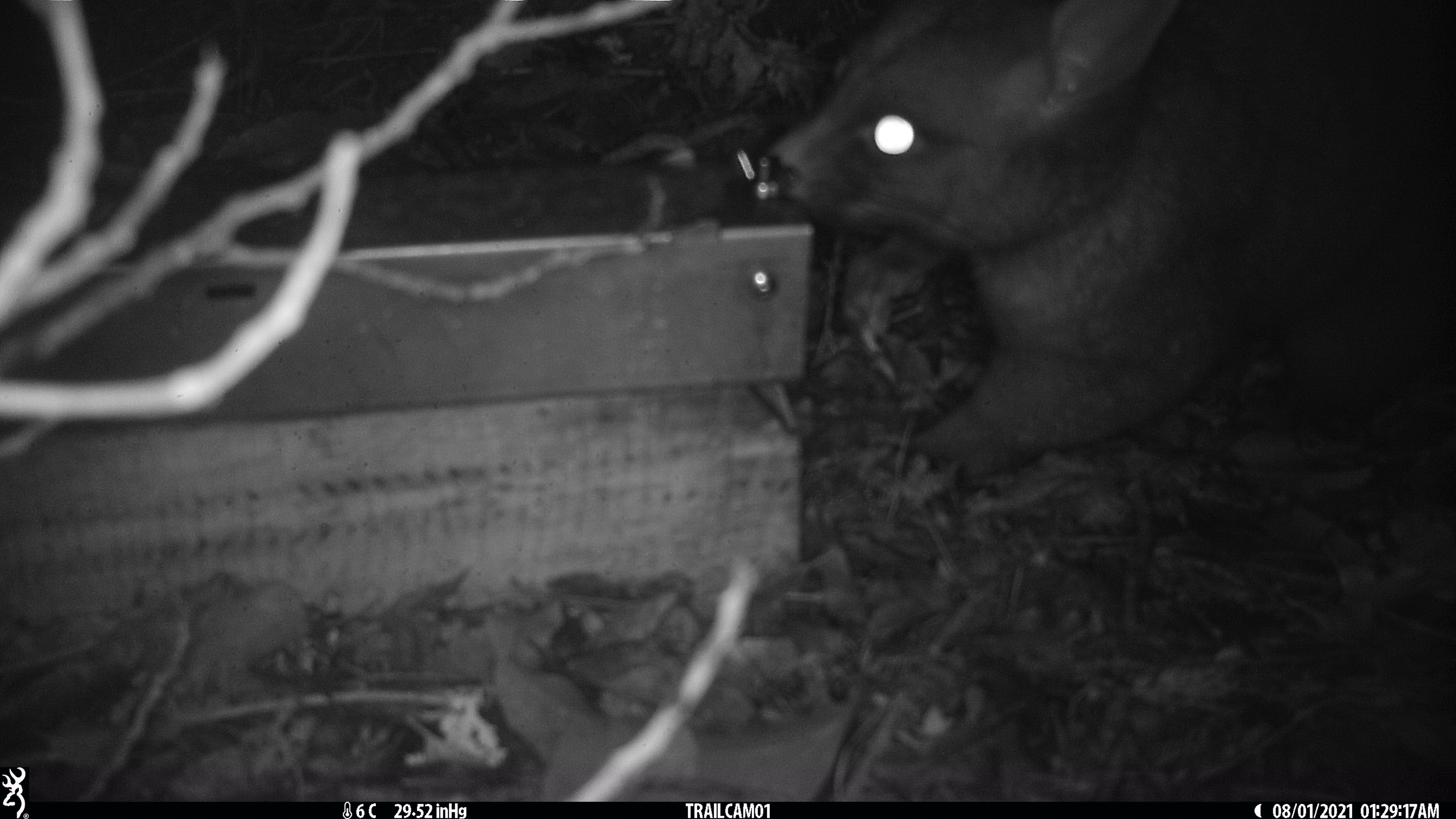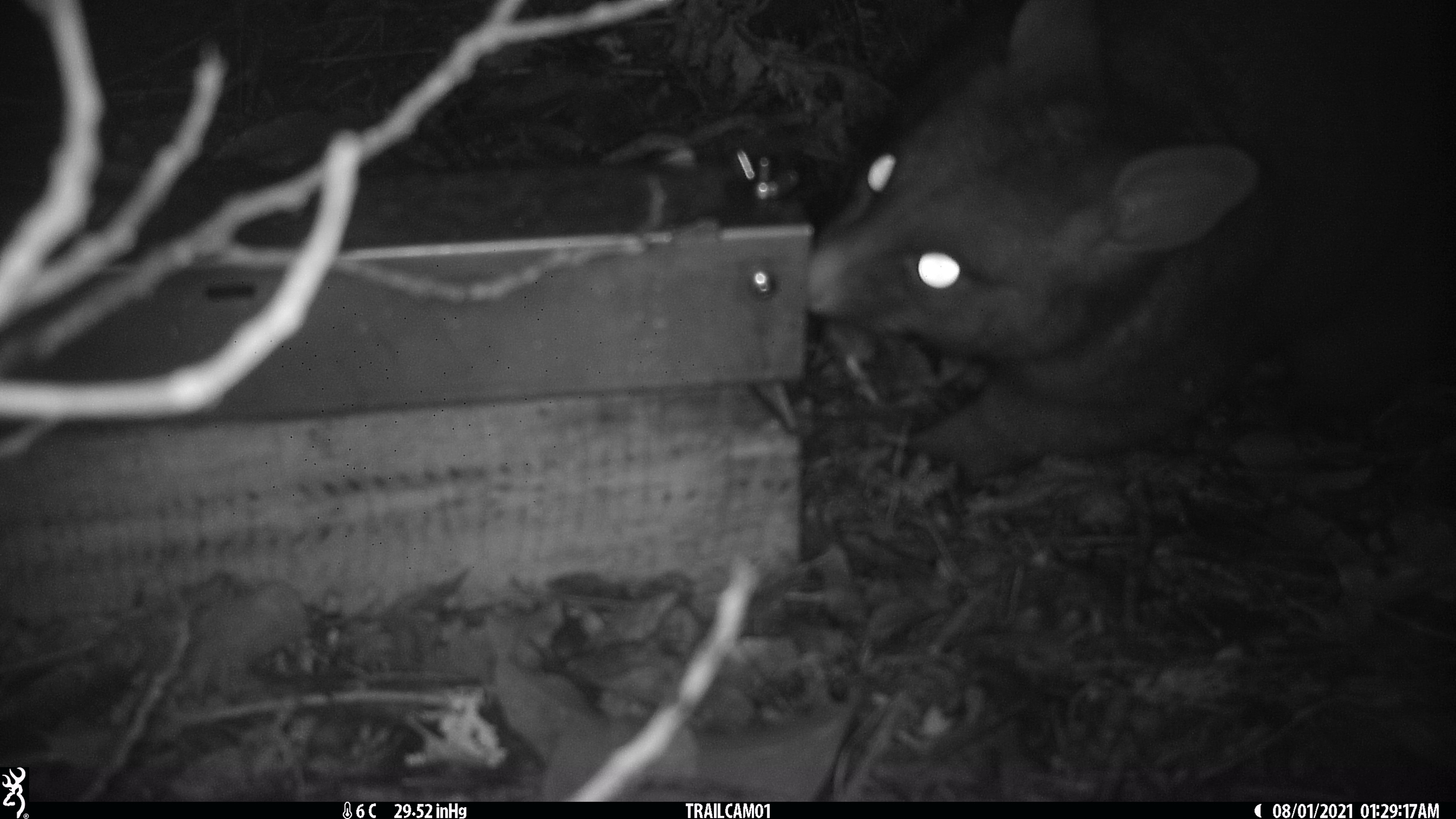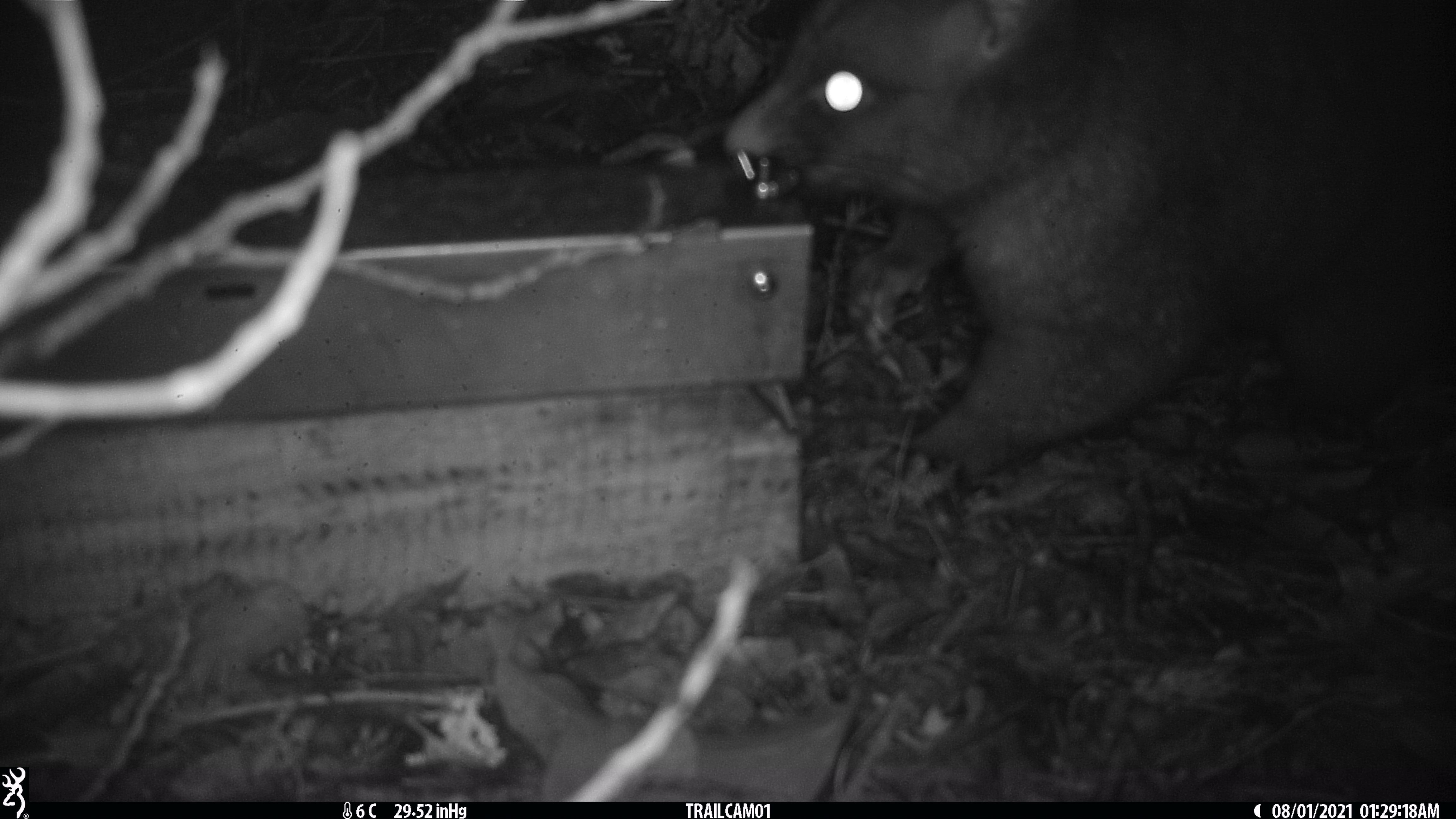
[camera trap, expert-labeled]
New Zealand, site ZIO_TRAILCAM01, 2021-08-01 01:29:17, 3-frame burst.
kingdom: Animalia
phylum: Chordata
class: Mammalia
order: Diprotodontia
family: Phalangeridae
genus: Trichosurus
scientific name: Trichosurus vulpecula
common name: common brushtail possum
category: possum